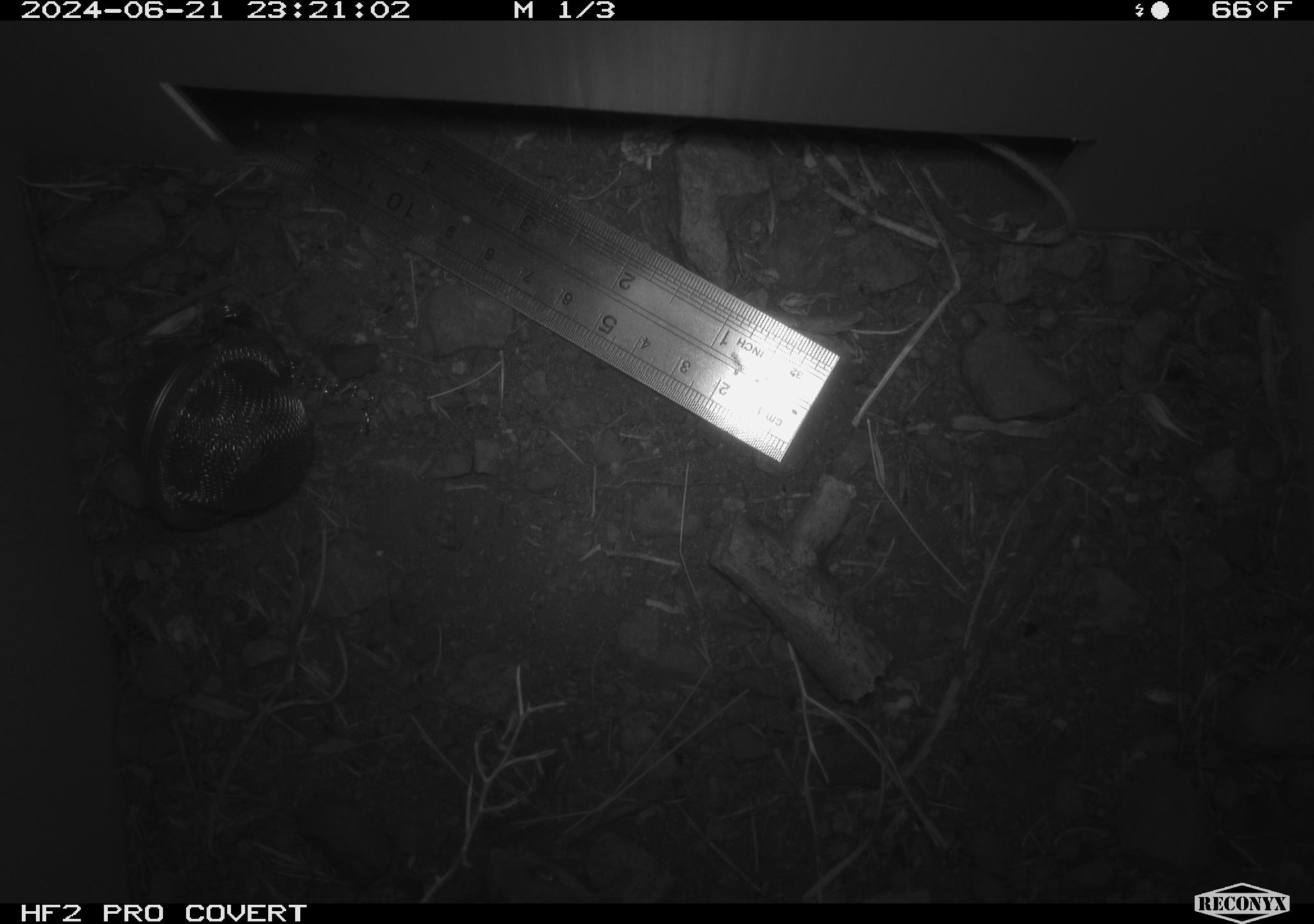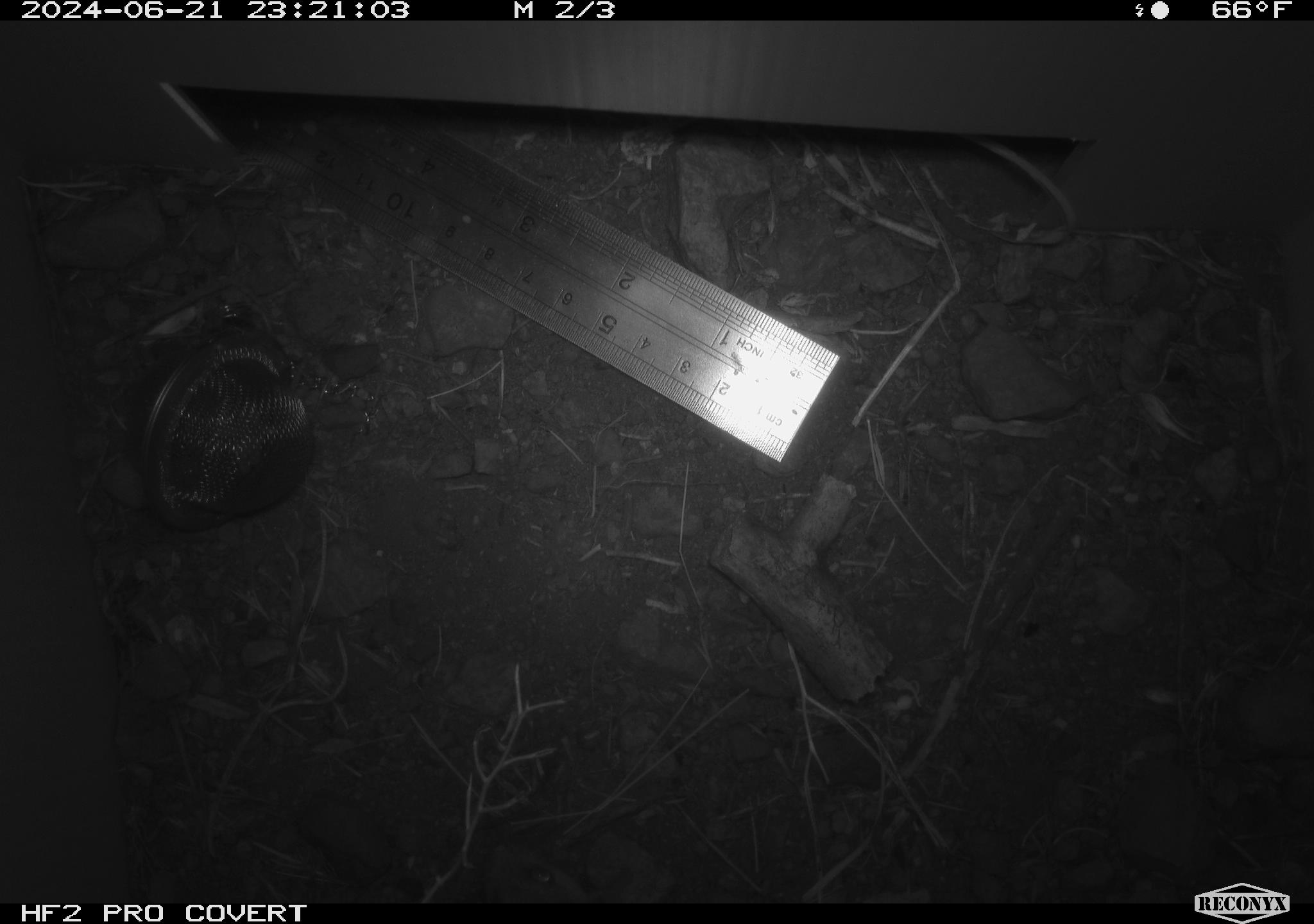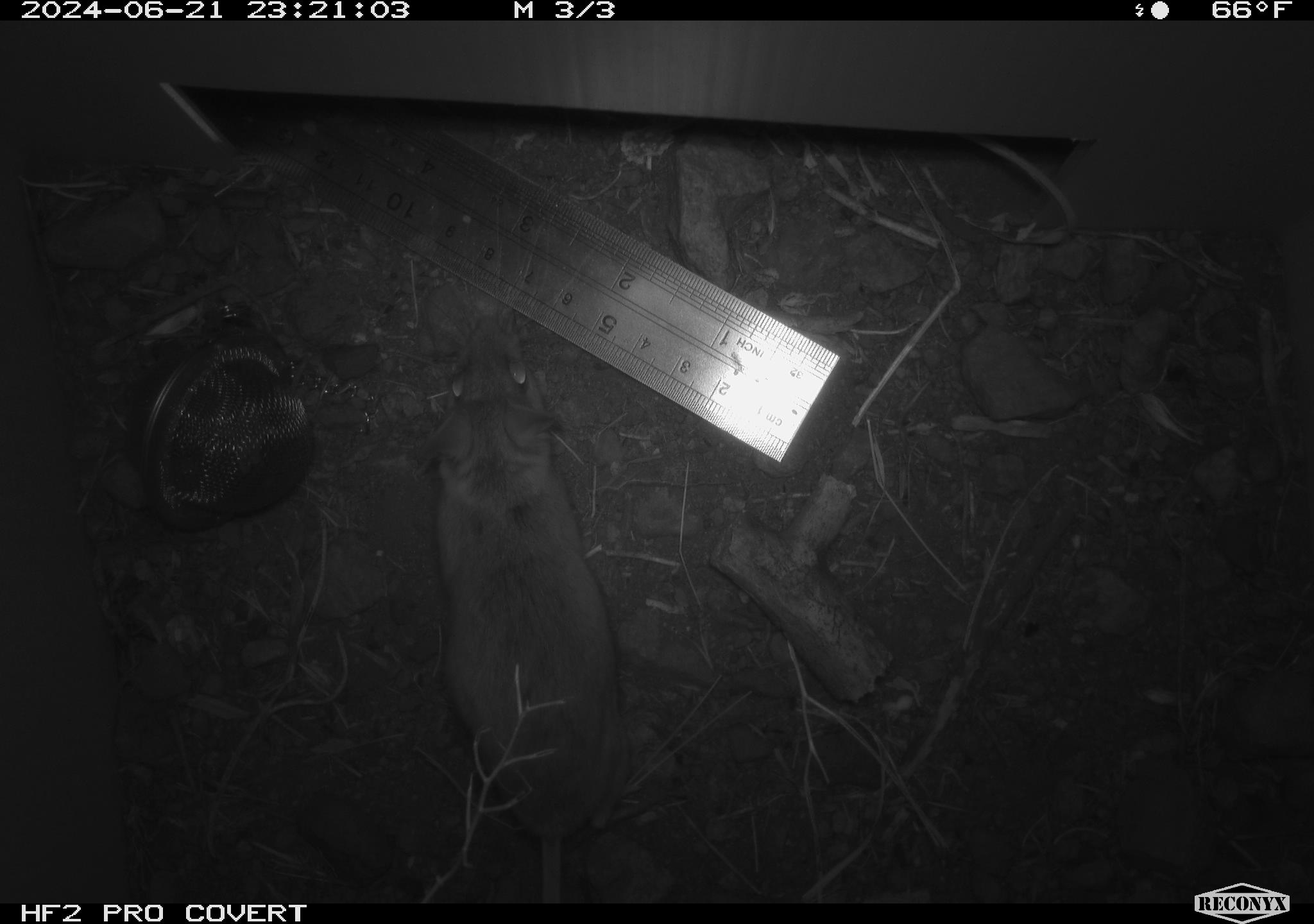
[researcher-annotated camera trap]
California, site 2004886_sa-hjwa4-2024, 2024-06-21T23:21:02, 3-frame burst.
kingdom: Animalia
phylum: Chordata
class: Mammalia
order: Rodentia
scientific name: Rodentia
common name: rodent